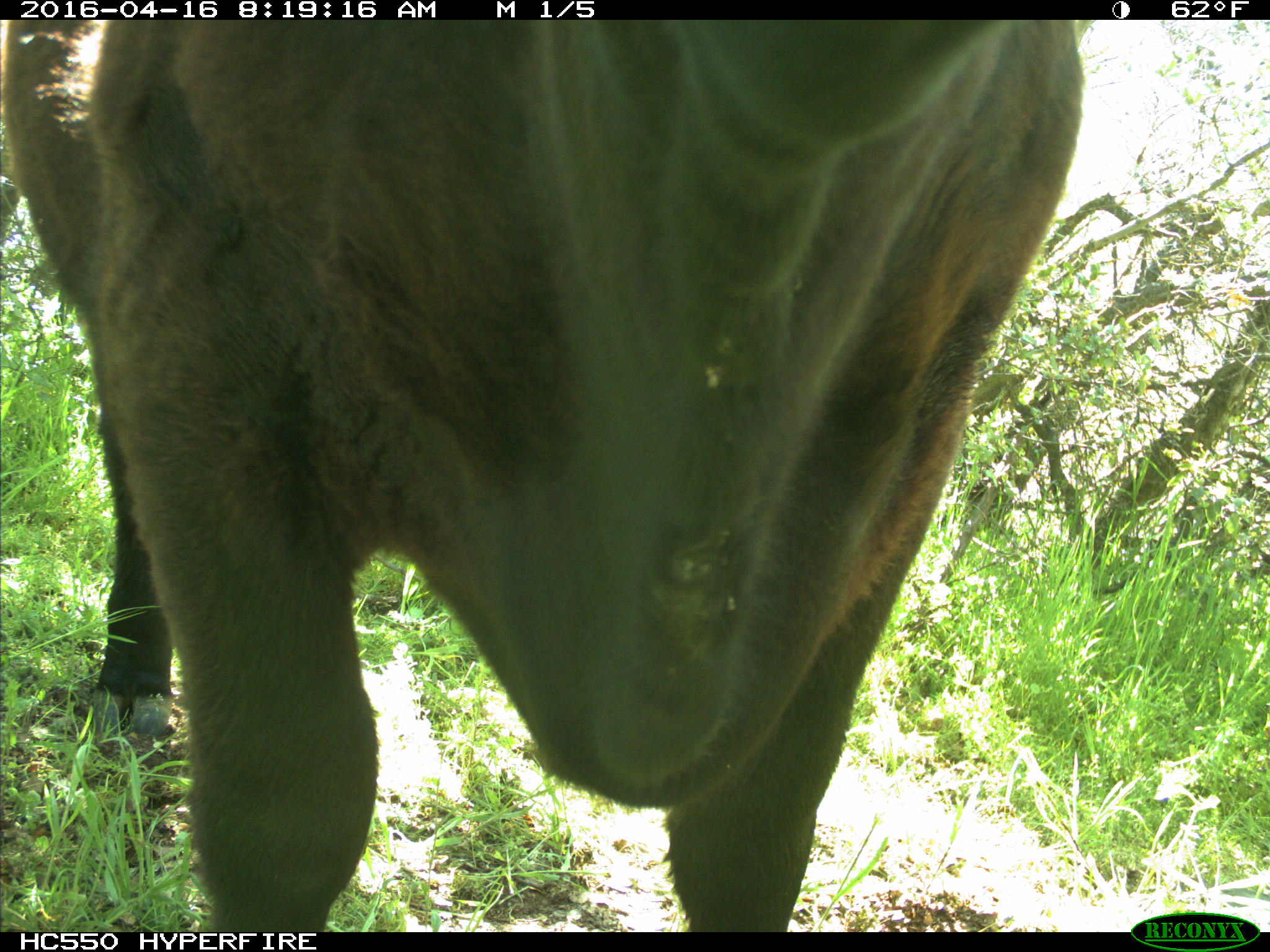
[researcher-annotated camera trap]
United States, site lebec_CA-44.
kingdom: Animalia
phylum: Chordata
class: Mammalia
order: Artiodactyla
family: Bovidae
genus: Bos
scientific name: Bos taurus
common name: domestic cow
Bos taurus (domestic cow).